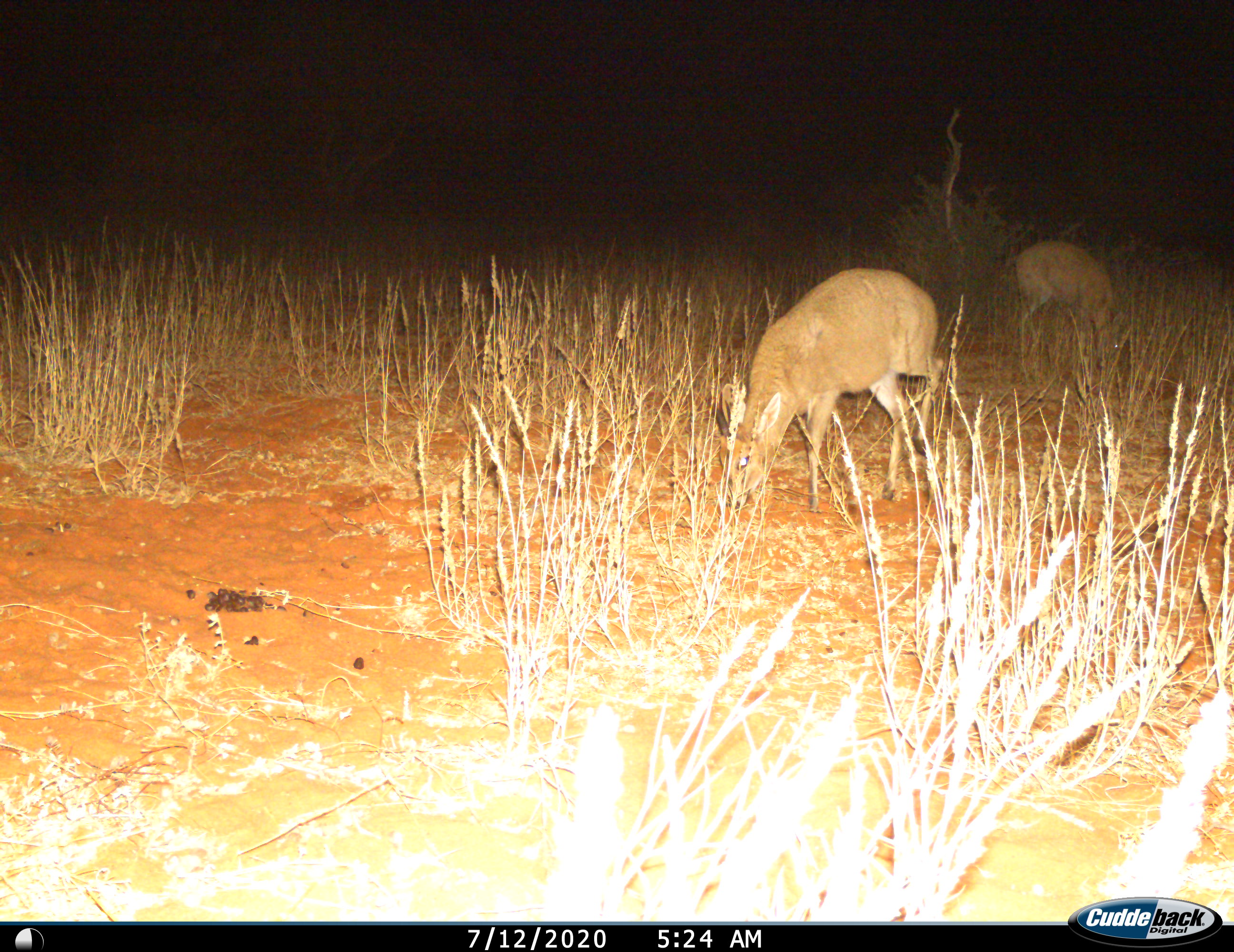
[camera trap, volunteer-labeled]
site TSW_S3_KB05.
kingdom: Animalia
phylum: Chordata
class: Mammalia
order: Artiodactyla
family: Bovidae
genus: Sylvicapra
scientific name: Sylvicapra grimmia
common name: common duiker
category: duikercommongrey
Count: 2.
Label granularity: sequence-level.